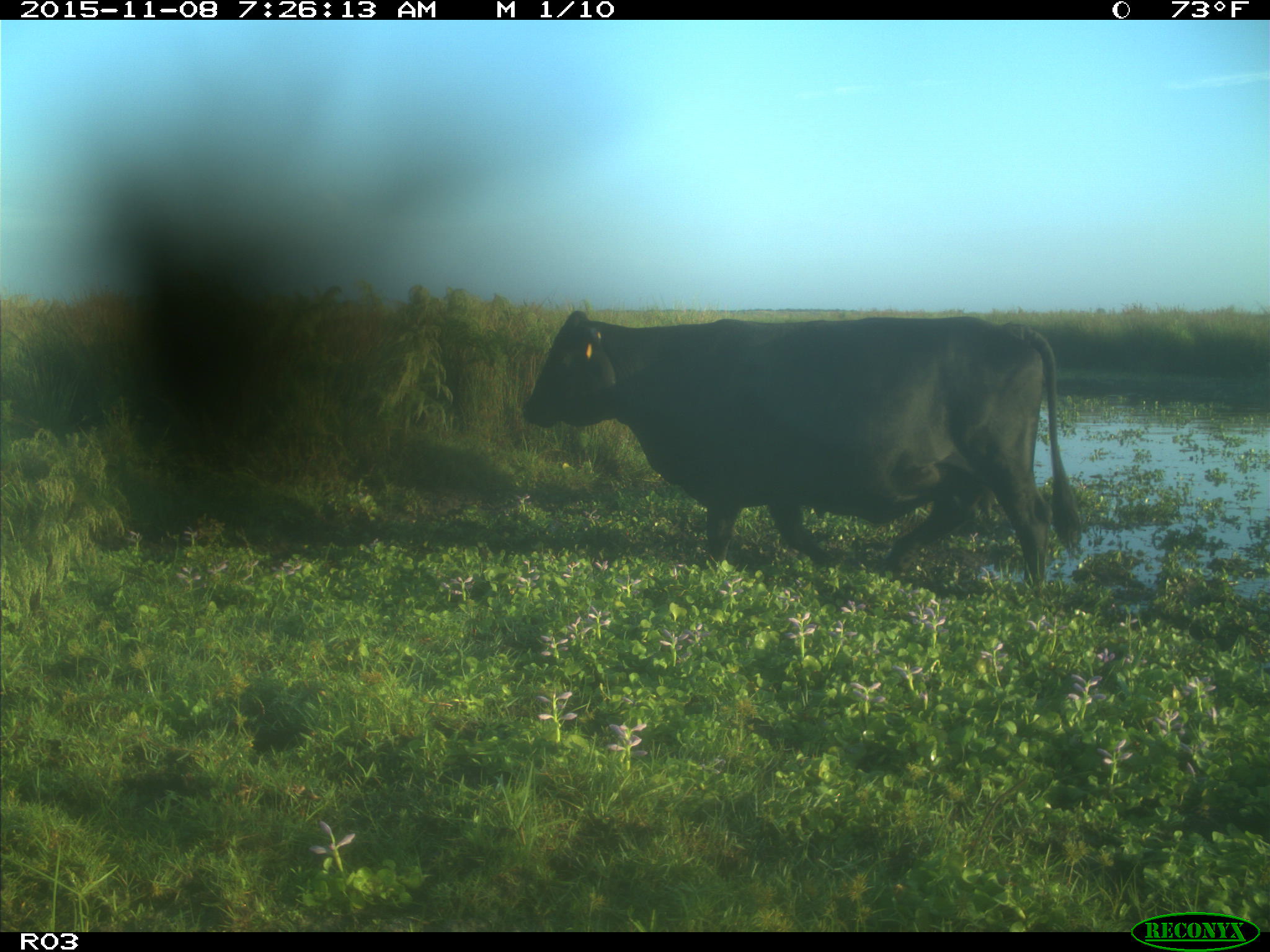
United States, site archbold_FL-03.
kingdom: Animalia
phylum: Chordata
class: Mammalia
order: Artiodactyla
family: Bovidae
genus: Bos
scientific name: Bos taurus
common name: domestic cow